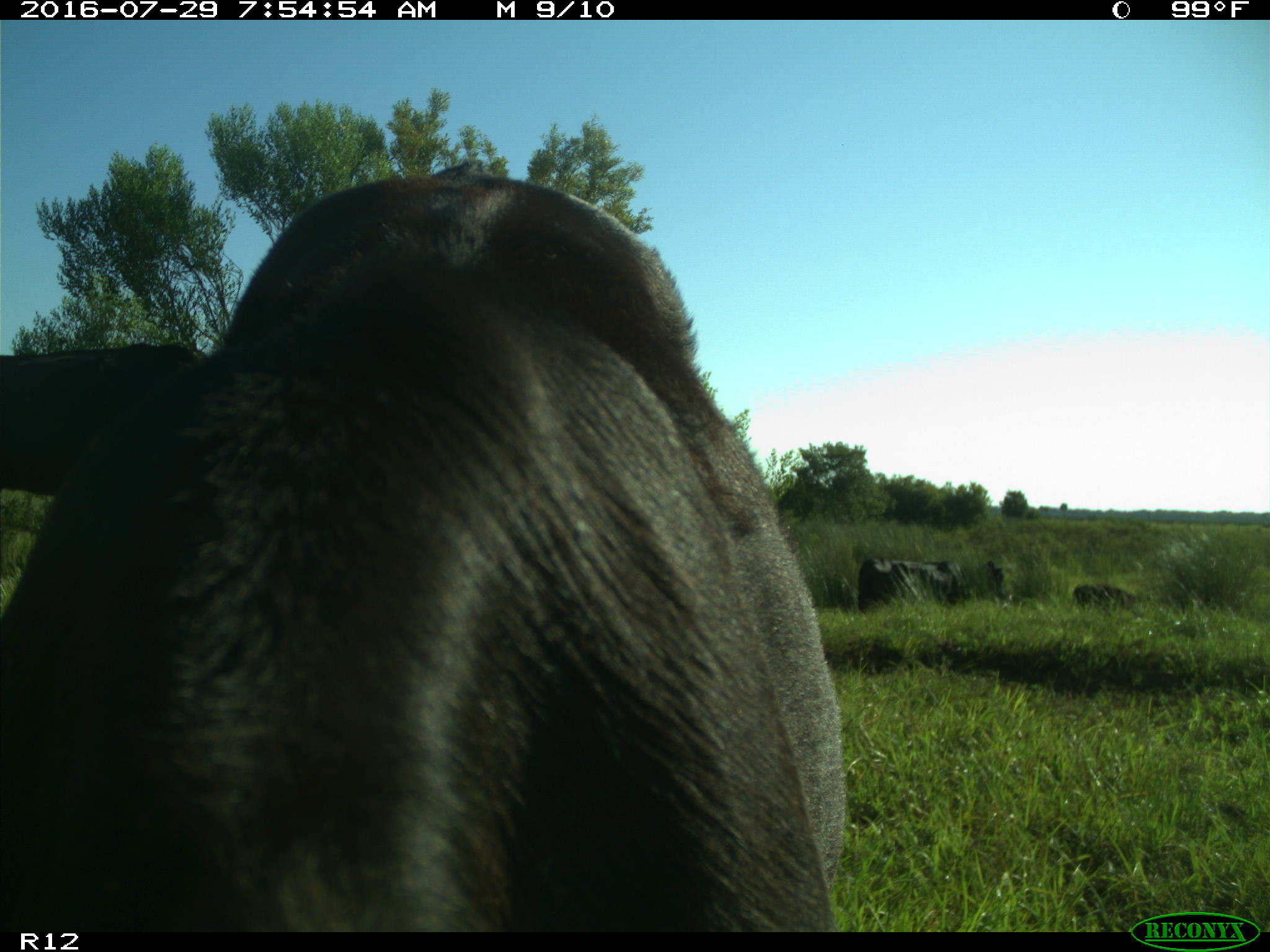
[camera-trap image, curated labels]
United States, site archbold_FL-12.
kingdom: Animalia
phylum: Chordata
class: Mammalia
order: Artiodactyla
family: Bovidae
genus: Bos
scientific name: Bos taurus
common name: domestic cow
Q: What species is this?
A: Bos taurus (domestic cow).